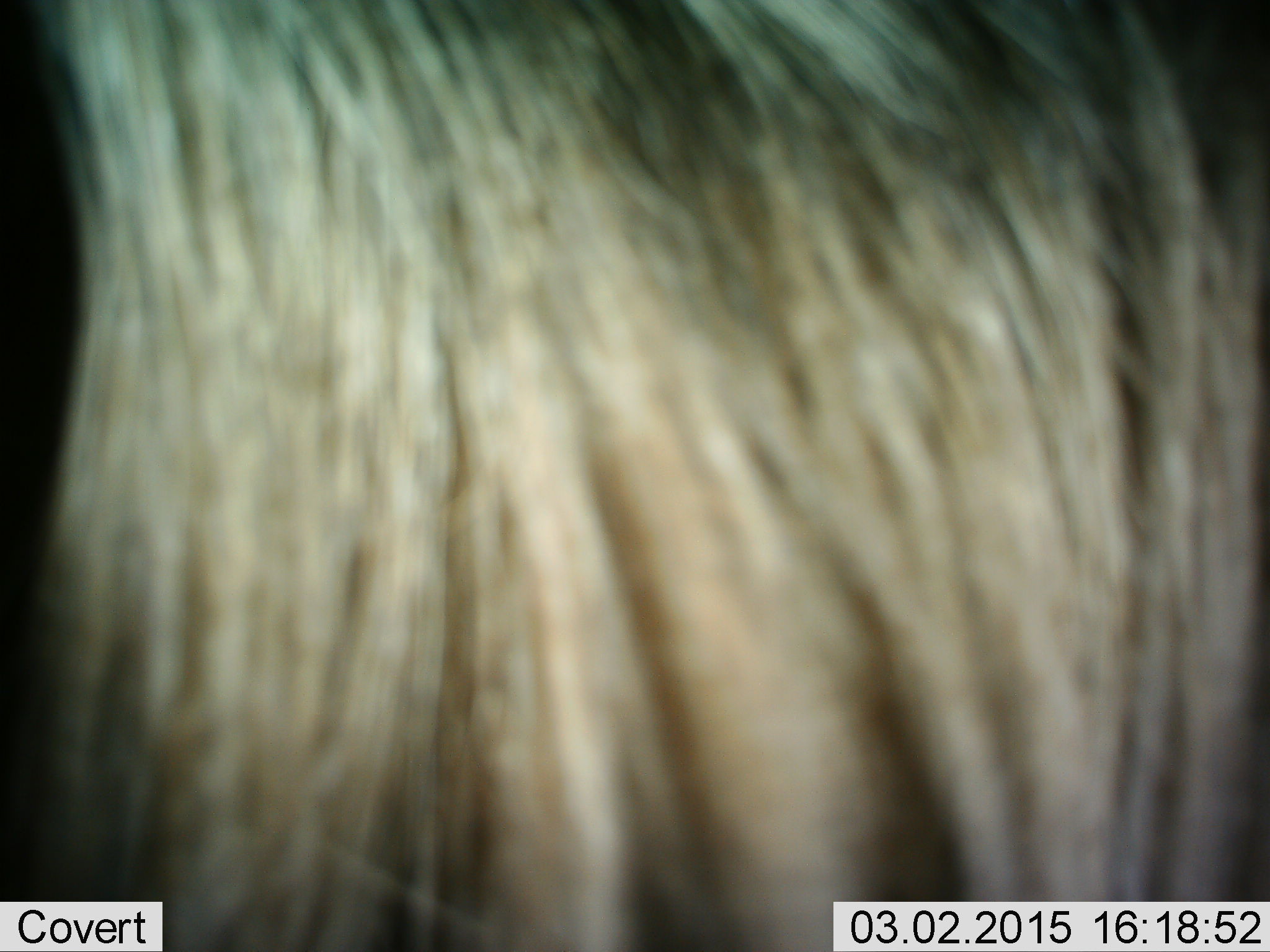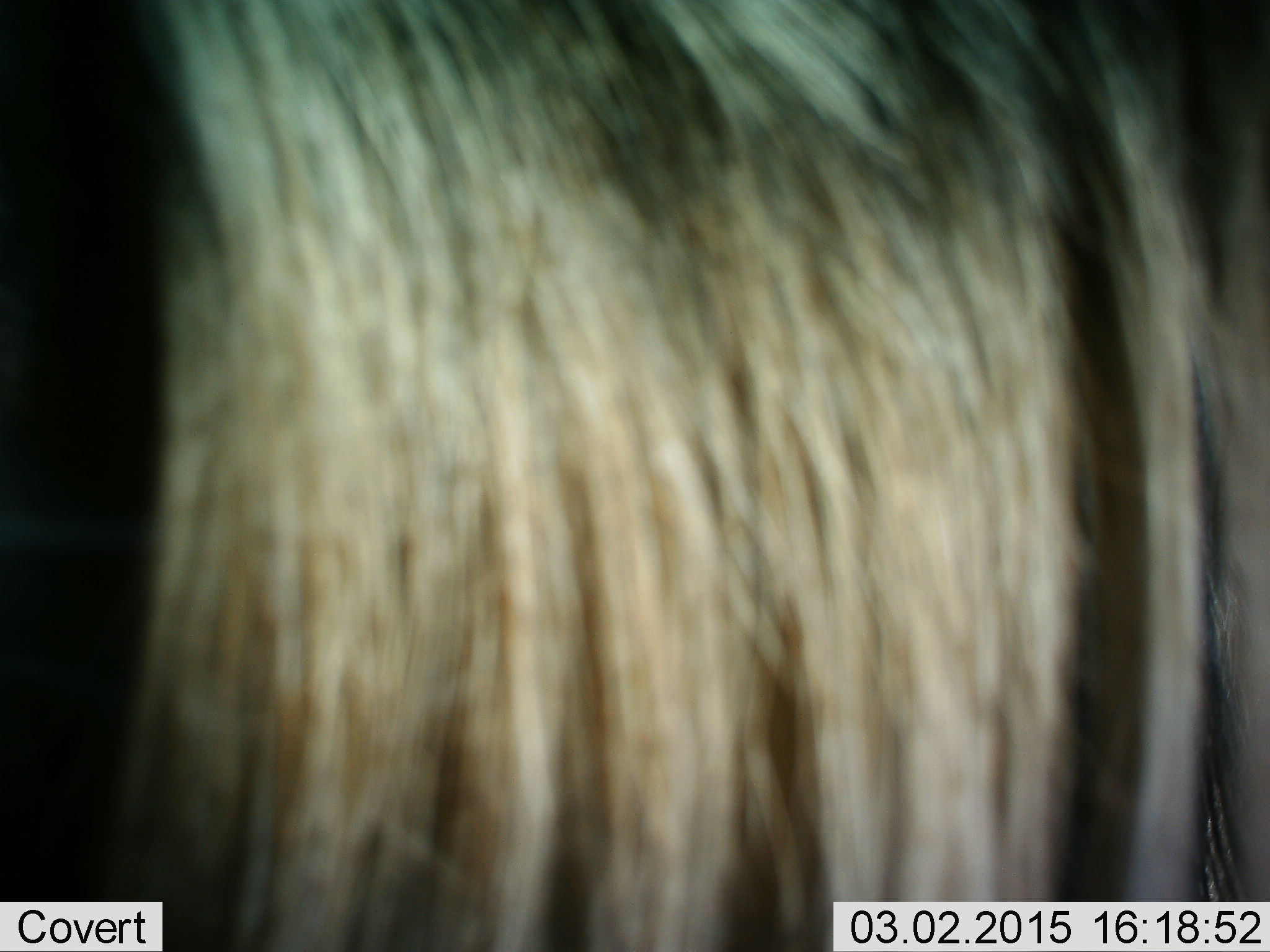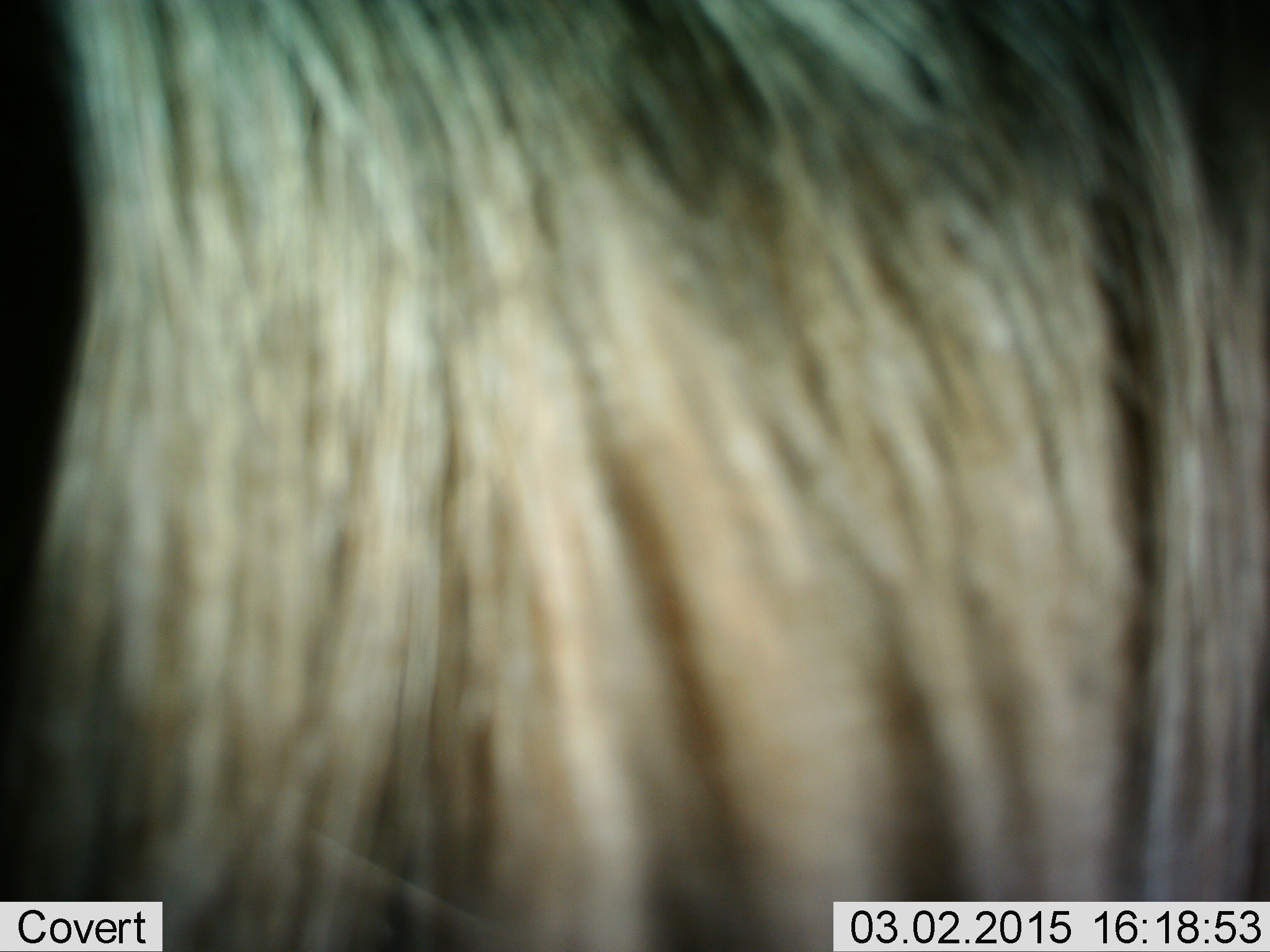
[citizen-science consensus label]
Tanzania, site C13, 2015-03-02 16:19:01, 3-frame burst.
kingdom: Animalia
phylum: Chordata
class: Mammalia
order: Artiodactyla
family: Bovidae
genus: Connochaetes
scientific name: Connochaetes taurinus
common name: blue wildebeest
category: wildebeest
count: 1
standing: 60%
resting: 0%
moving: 40%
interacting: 0%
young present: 0%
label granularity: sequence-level